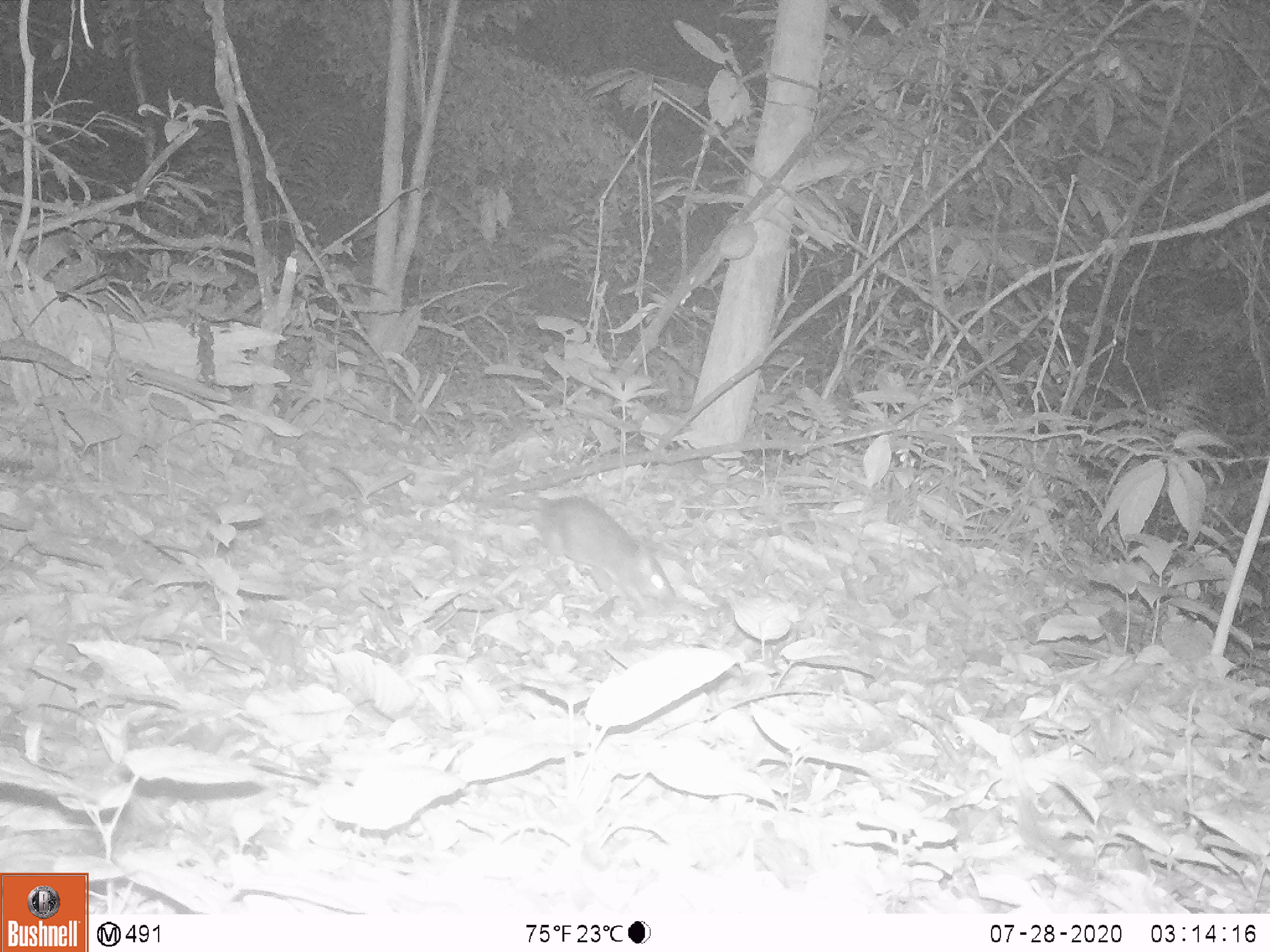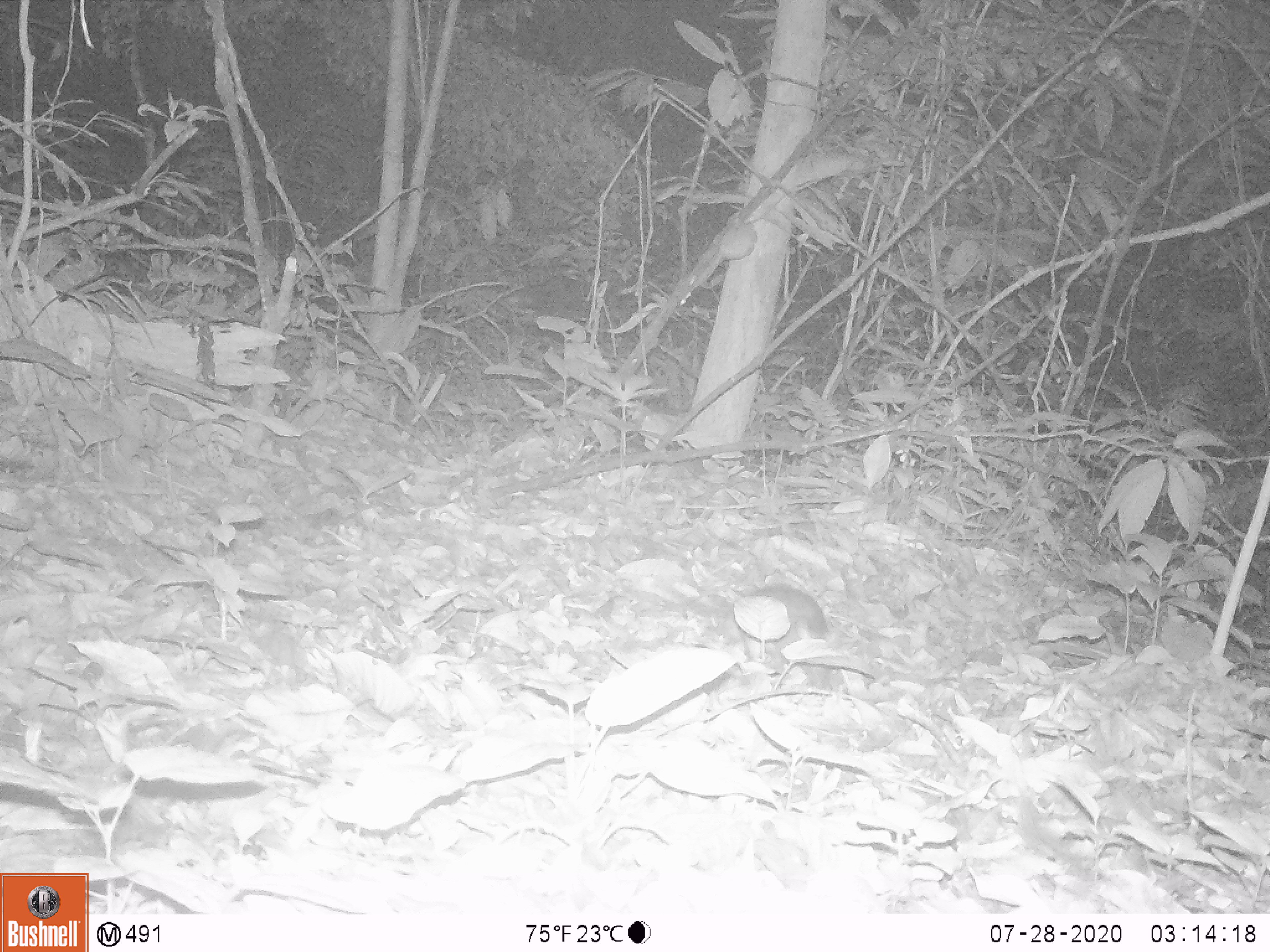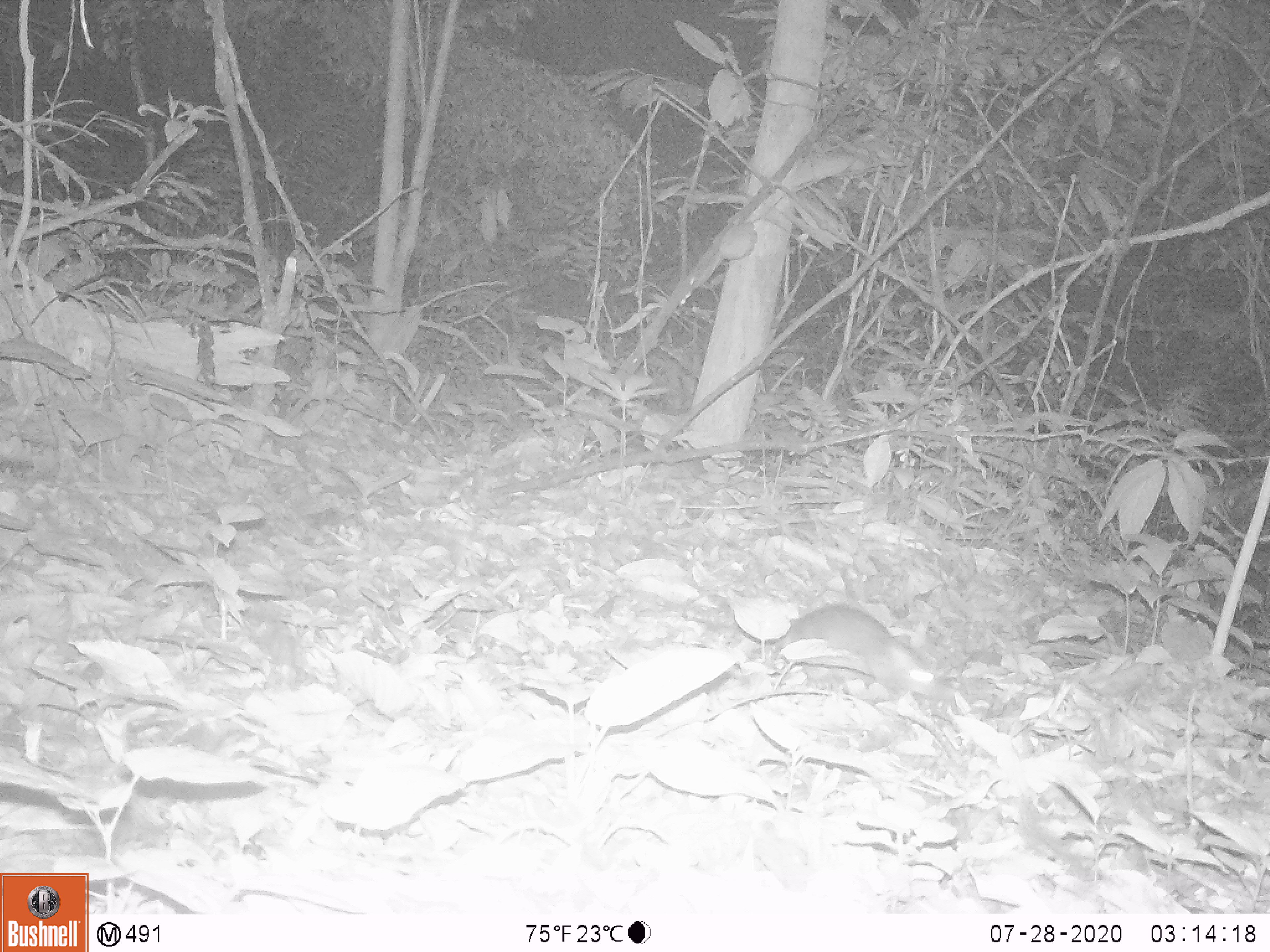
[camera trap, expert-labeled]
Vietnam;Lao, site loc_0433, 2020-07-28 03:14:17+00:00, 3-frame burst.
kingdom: Animalia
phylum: Chordata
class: Mammalia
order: Rodentia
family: Muridae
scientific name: Muridae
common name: old-world mice and rats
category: unidentified murid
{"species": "unidentified murid (old-world mice and rats) (Muridae)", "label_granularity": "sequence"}